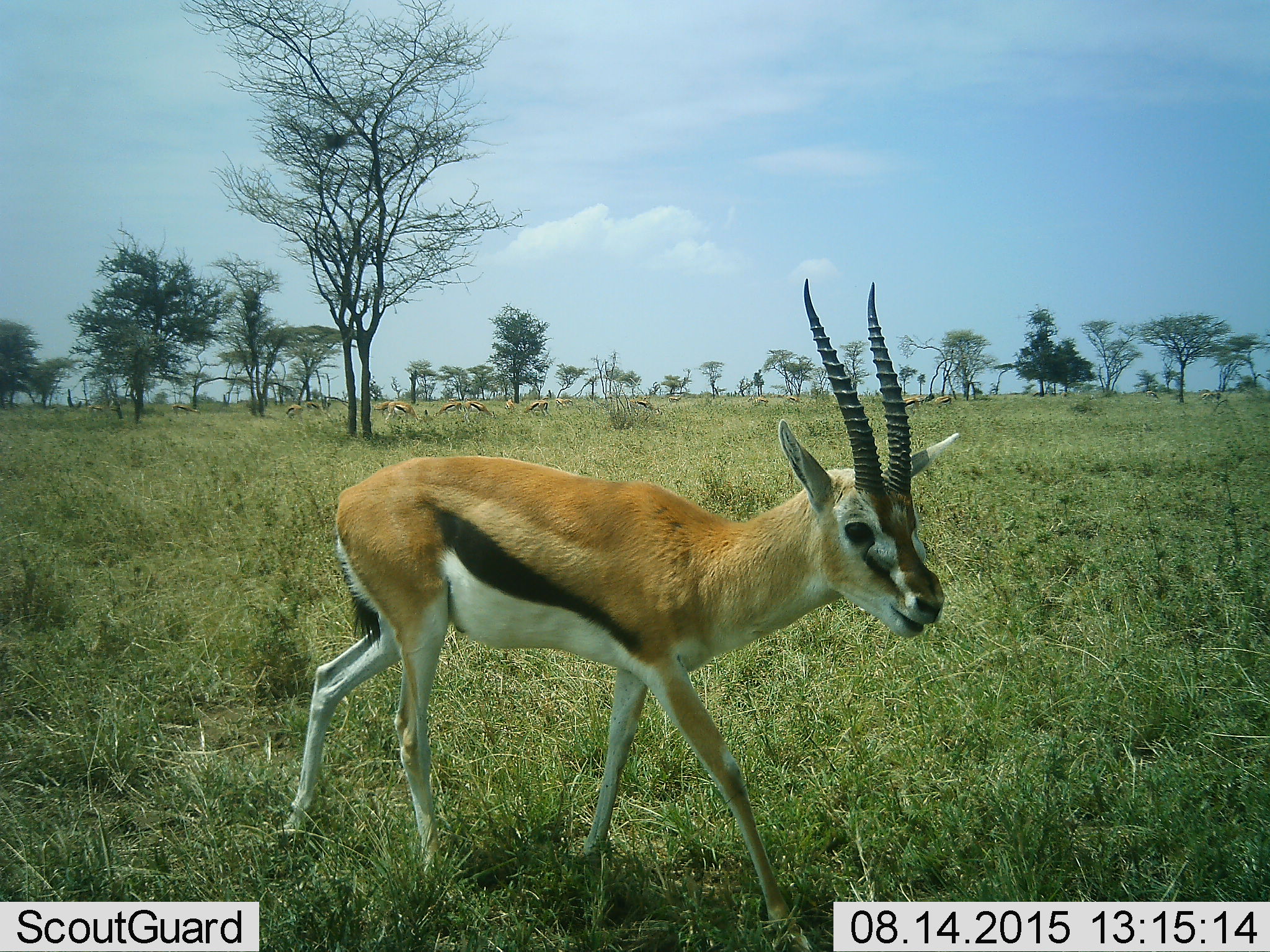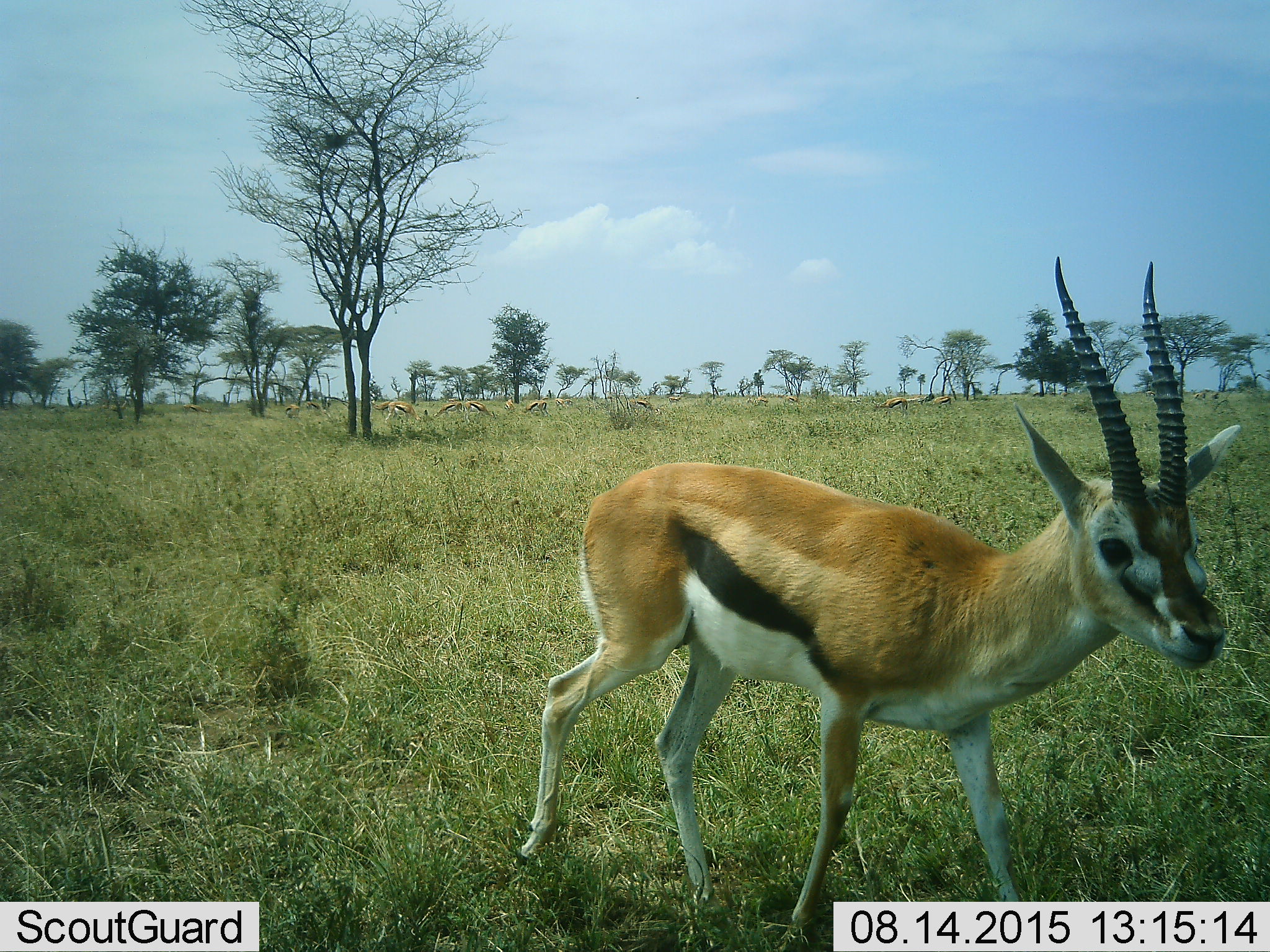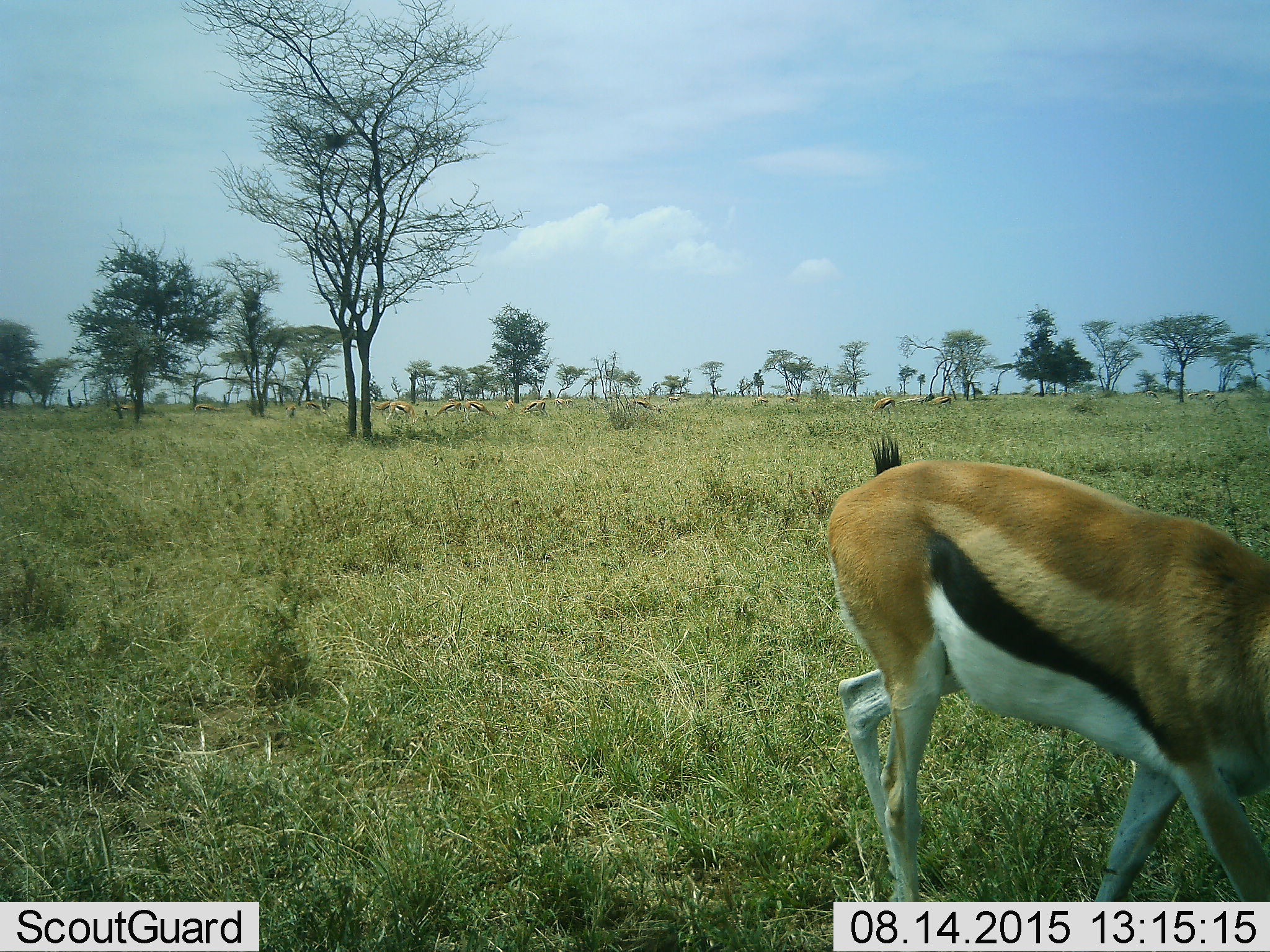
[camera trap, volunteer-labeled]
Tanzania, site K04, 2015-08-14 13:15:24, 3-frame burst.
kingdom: Animalia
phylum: Chordata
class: Mammalia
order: Artiodactyla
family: Bovidae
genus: Eudorcas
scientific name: Eudorcas thomsonii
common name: thomson's gazelle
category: gazellethomsons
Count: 11-50.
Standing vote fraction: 44%.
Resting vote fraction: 0%.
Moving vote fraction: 78%.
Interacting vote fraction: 0%.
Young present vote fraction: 0%.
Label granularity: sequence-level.